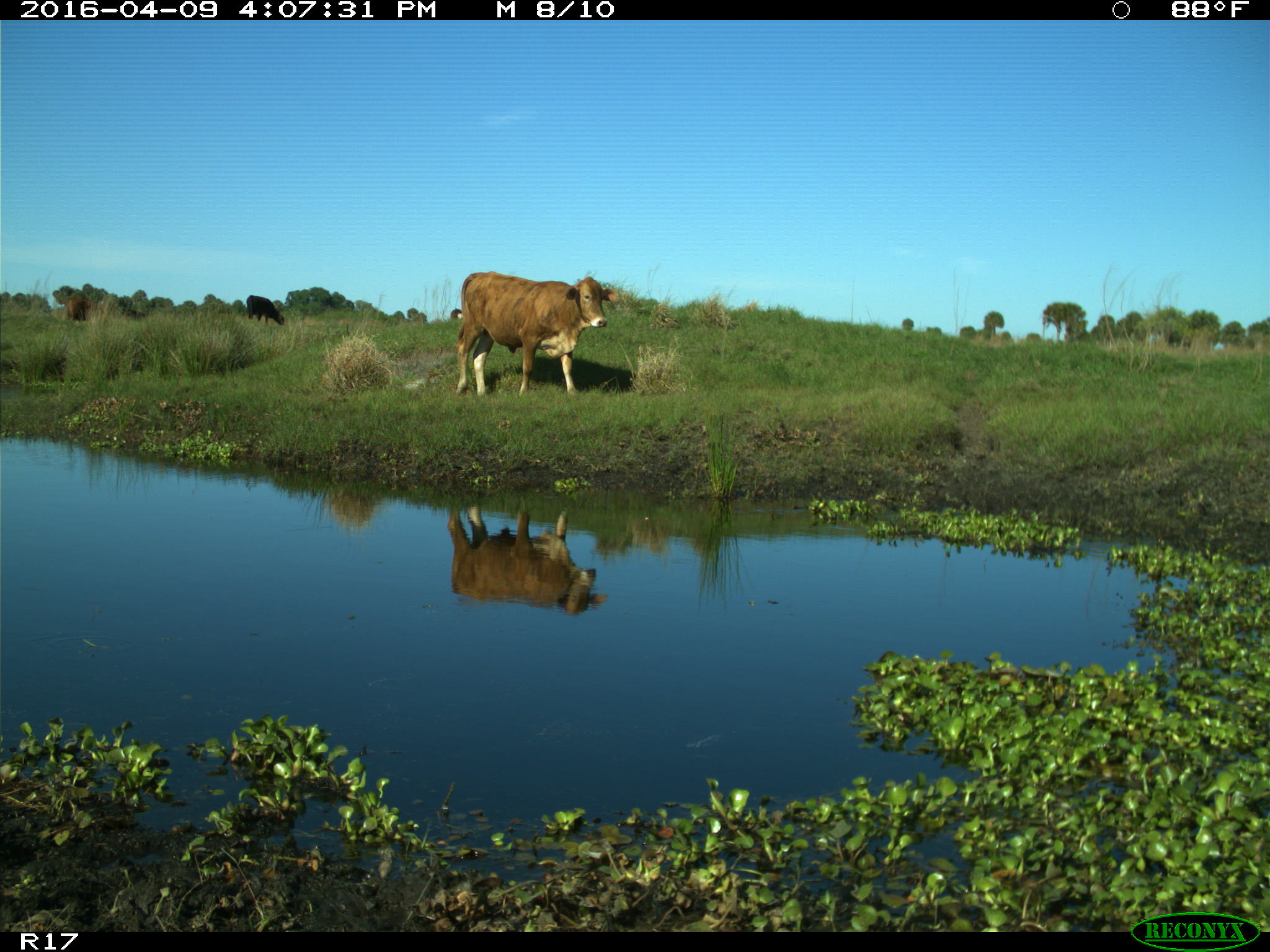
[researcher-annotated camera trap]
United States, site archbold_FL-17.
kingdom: Animalia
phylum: Chordata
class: Mammalia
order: Artiodactyla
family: Bovidae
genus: Bos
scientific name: Bos taurus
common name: domestic cow